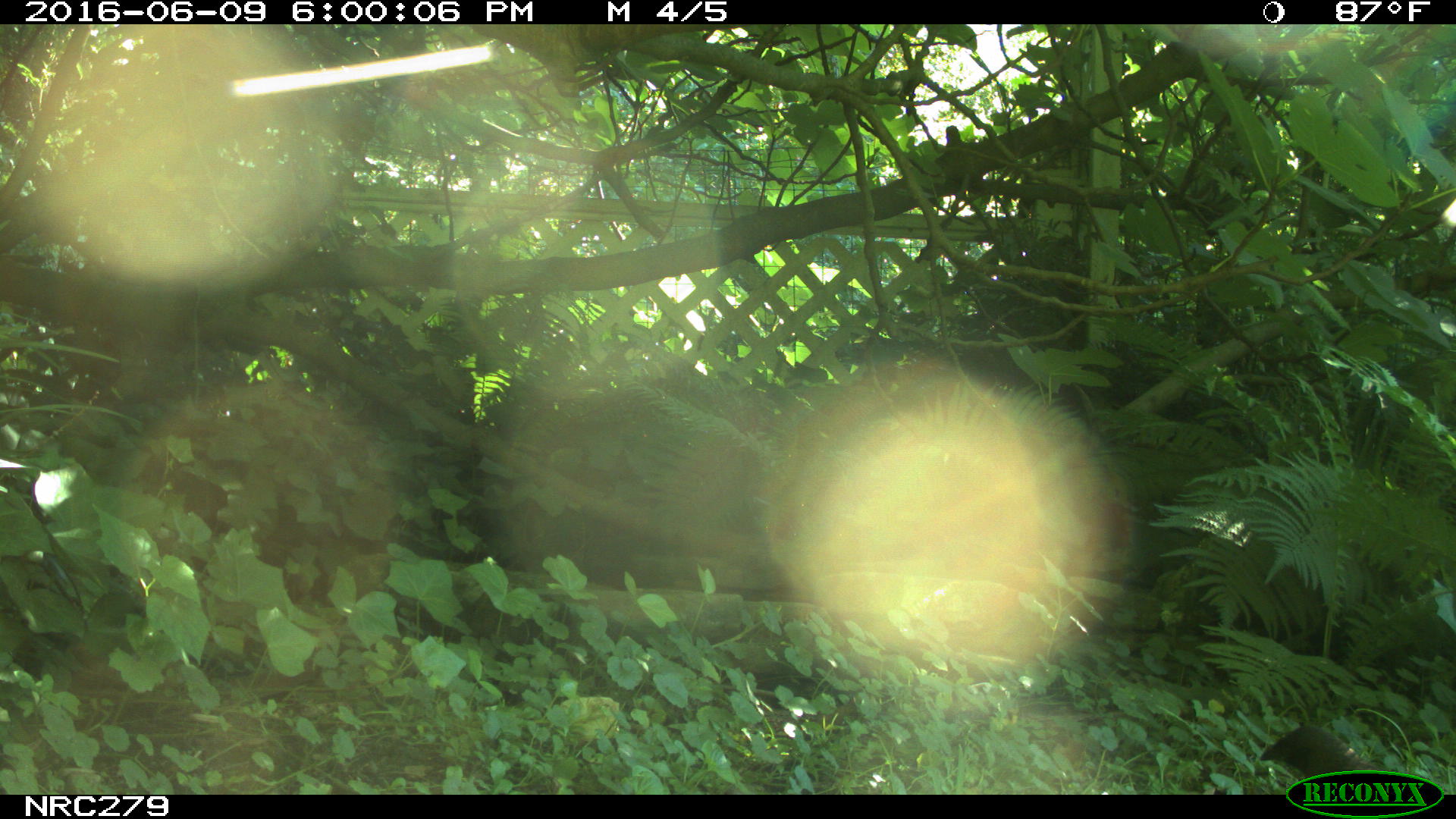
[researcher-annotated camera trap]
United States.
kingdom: Animalia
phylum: Chordata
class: Aves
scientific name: Aves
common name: bird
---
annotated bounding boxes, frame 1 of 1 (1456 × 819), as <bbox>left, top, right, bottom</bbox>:
Bird: <bbox>1256, 715, 1376, 789</bbox>